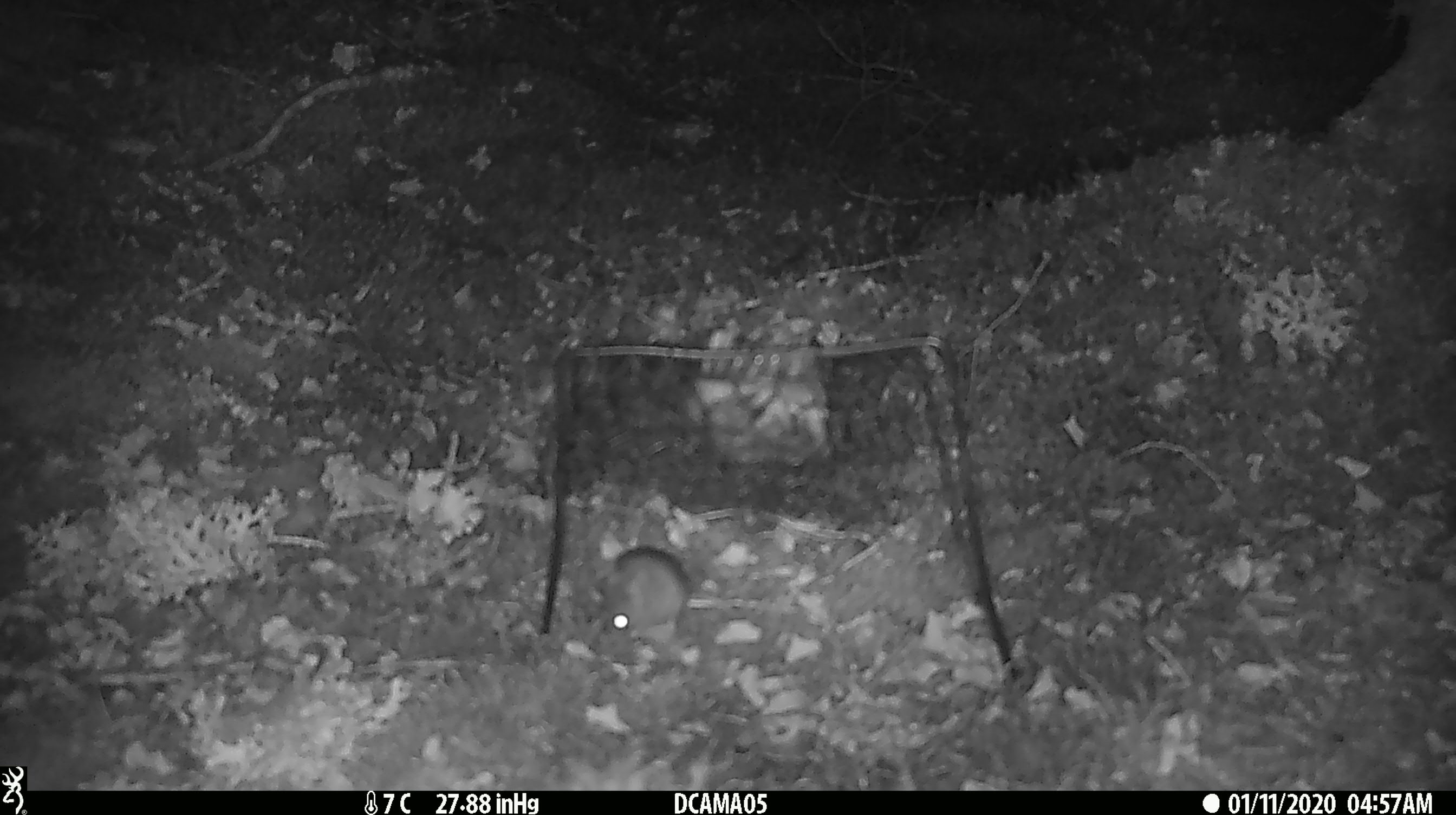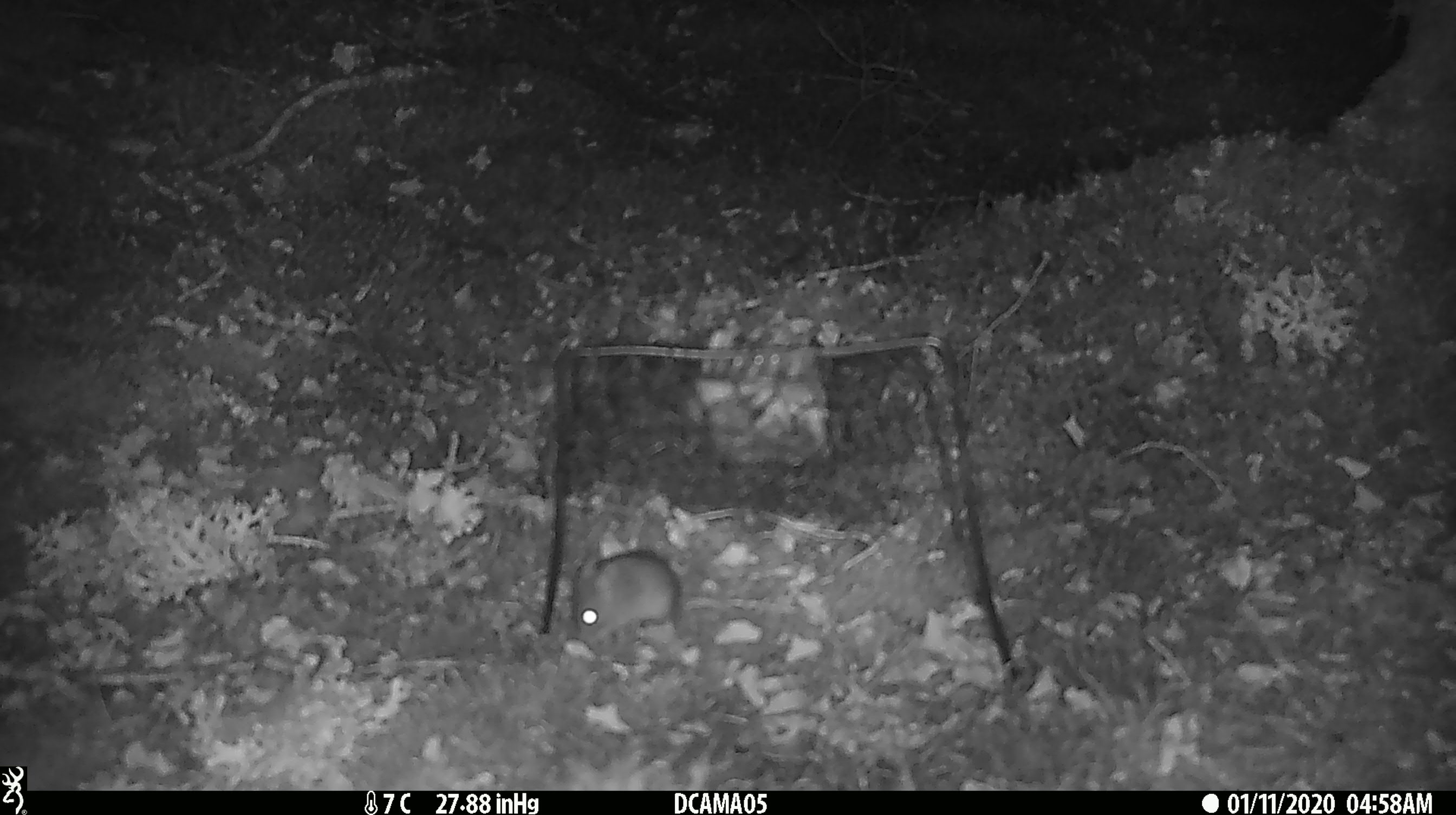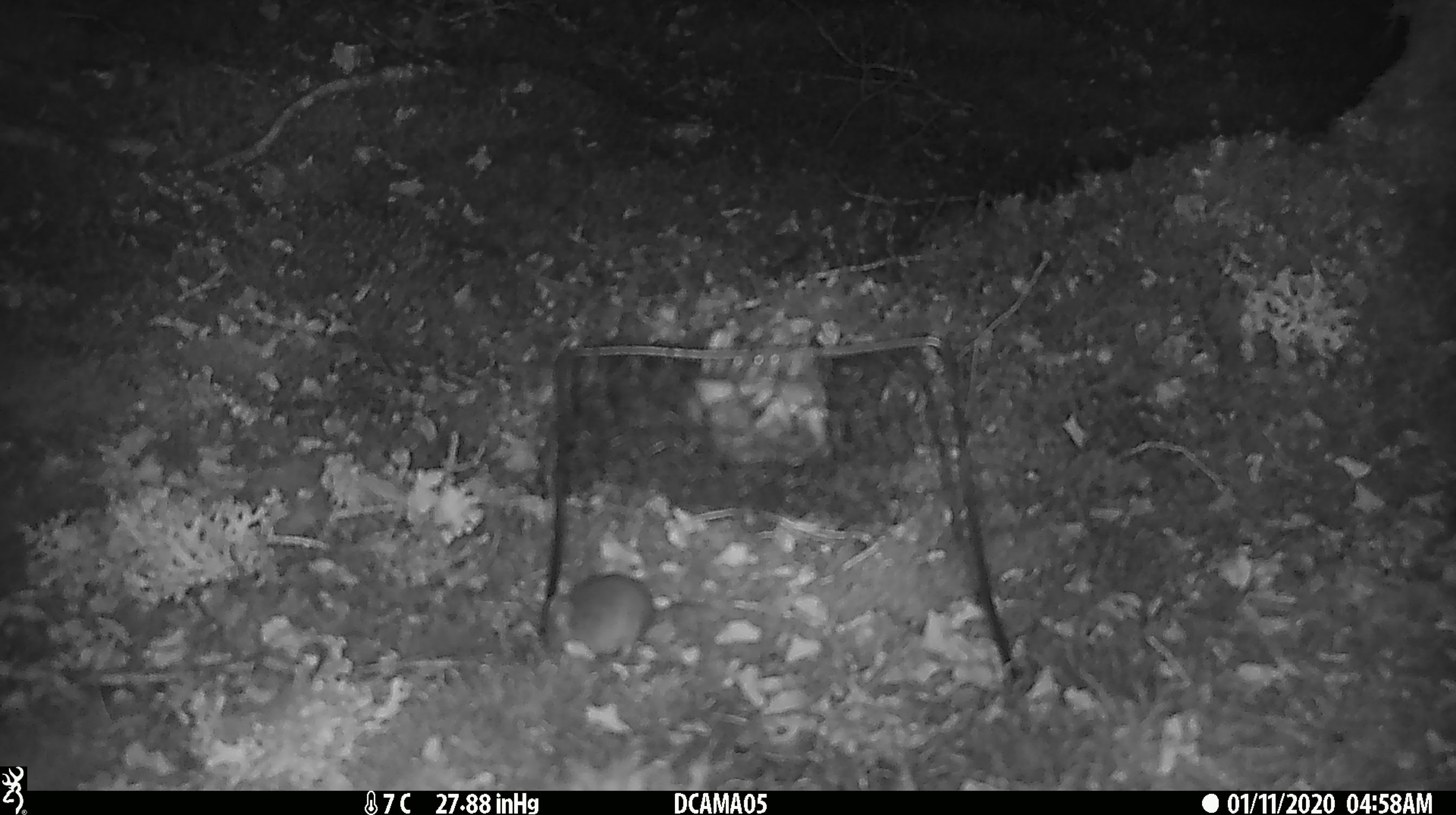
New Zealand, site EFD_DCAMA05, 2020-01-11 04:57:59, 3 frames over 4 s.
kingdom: Animalia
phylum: Chordata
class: Mammalia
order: Rodentia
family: Muridae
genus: Mus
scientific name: Mus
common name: mouse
Mouse (Mus).